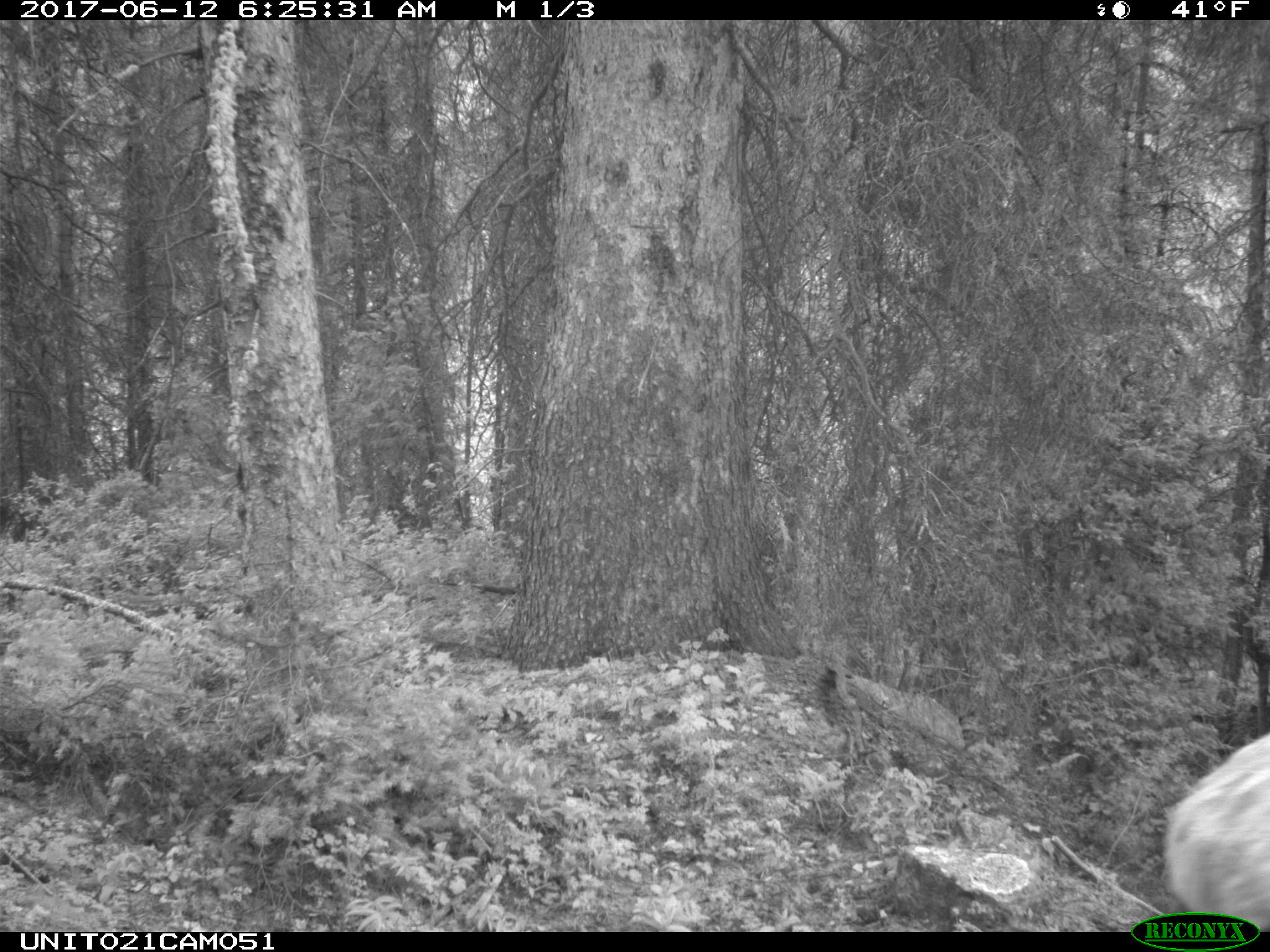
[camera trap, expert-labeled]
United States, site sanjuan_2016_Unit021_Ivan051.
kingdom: Animalia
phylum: Chordata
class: Mammalia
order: Artiodactyla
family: Cervidae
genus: Cervus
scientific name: Cervus elaphus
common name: red deer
Cervus elaphus (red deer).